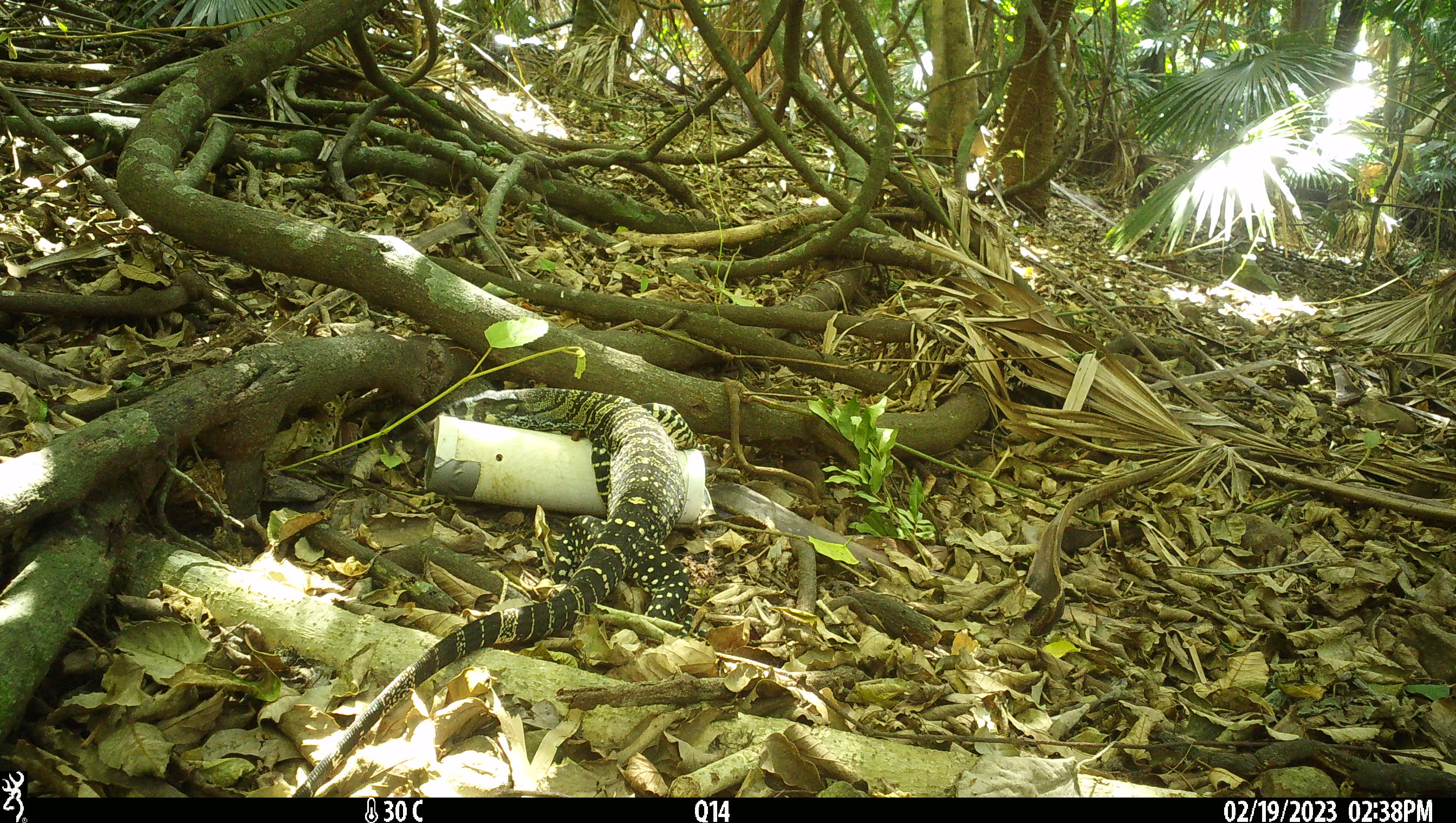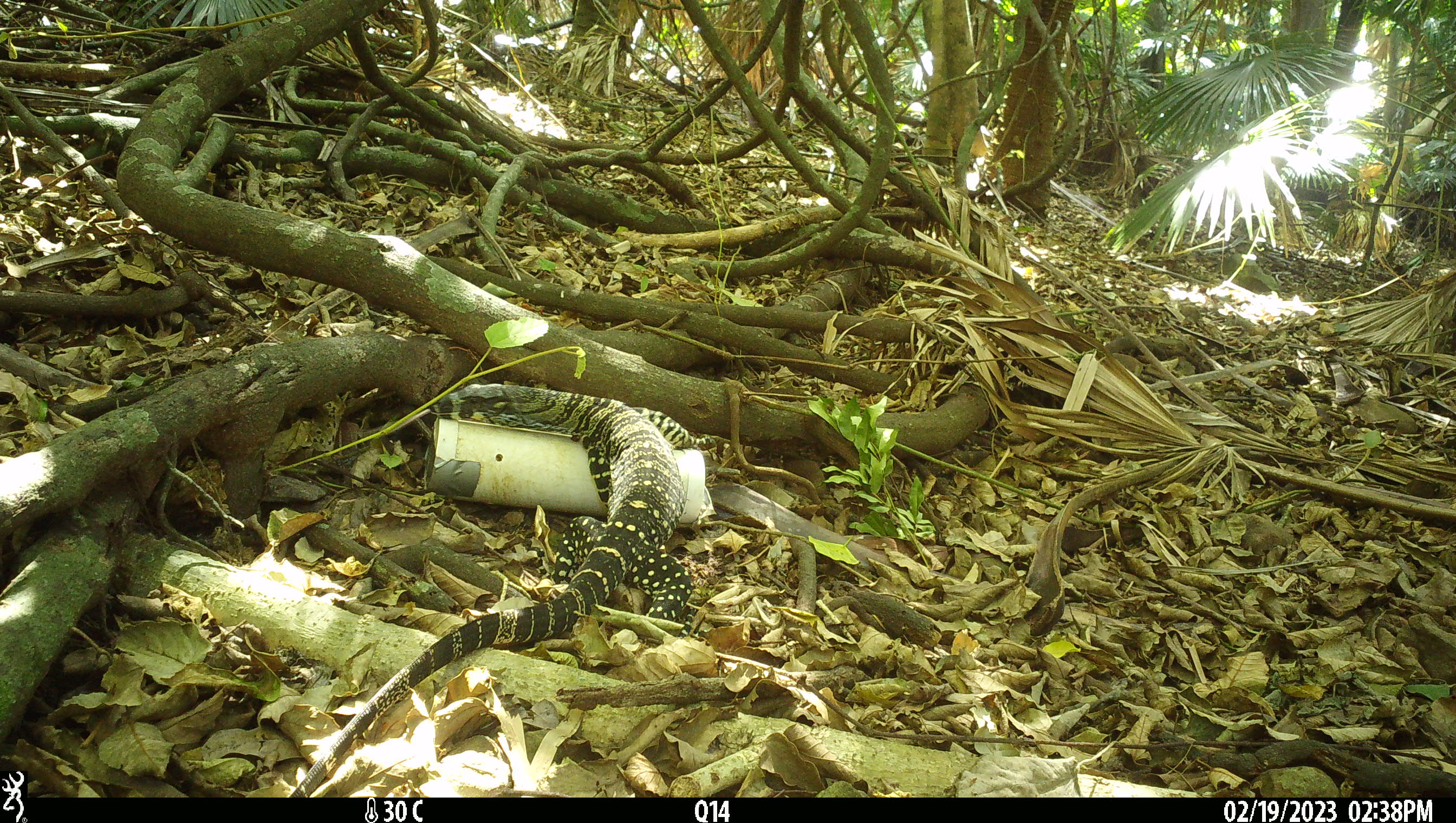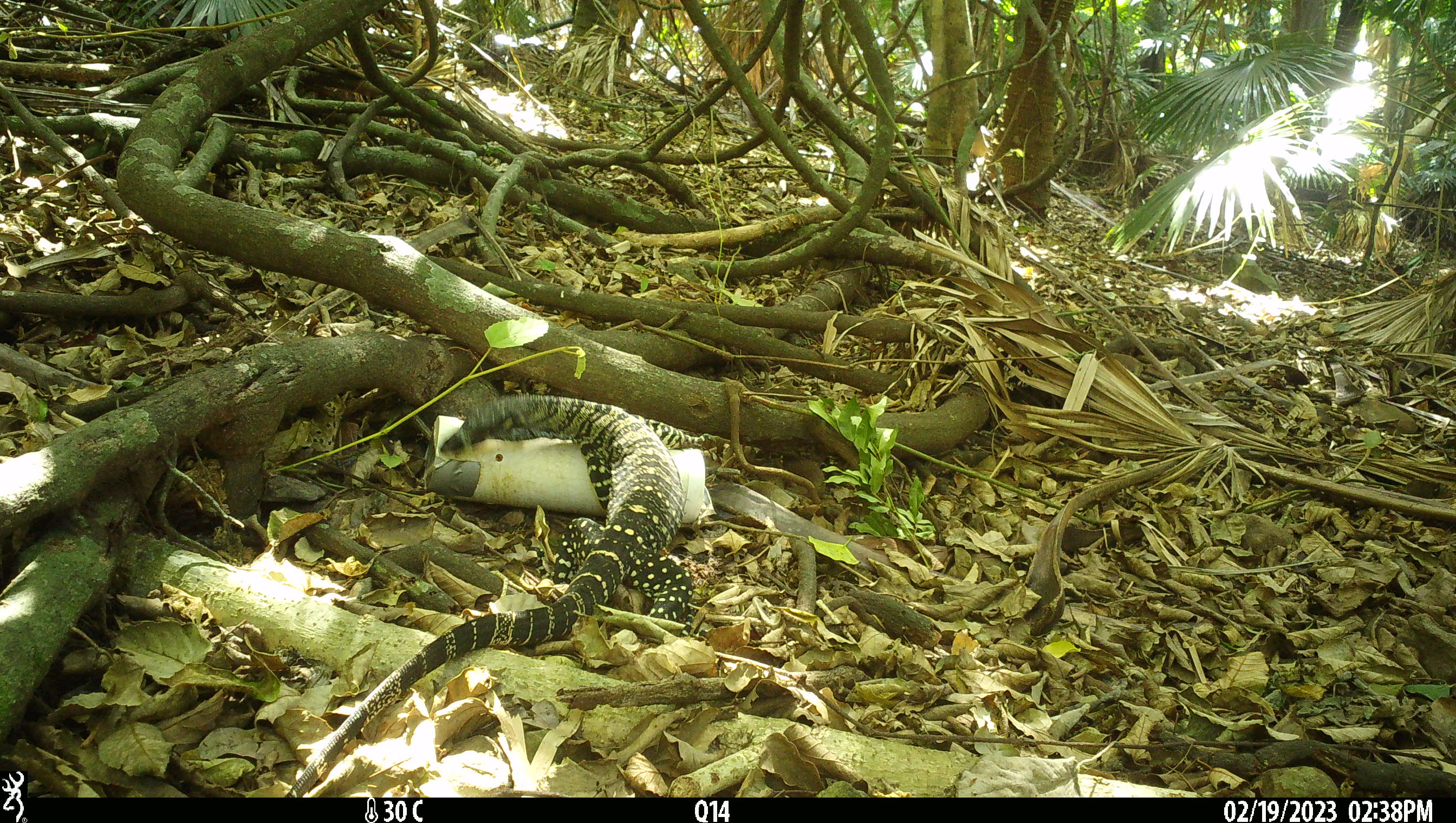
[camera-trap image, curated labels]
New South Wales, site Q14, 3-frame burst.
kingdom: Animalia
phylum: Chordata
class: Reptilia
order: Squamata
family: Varanidae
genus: Varanus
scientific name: Varanus varius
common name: lace monitor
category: goanna